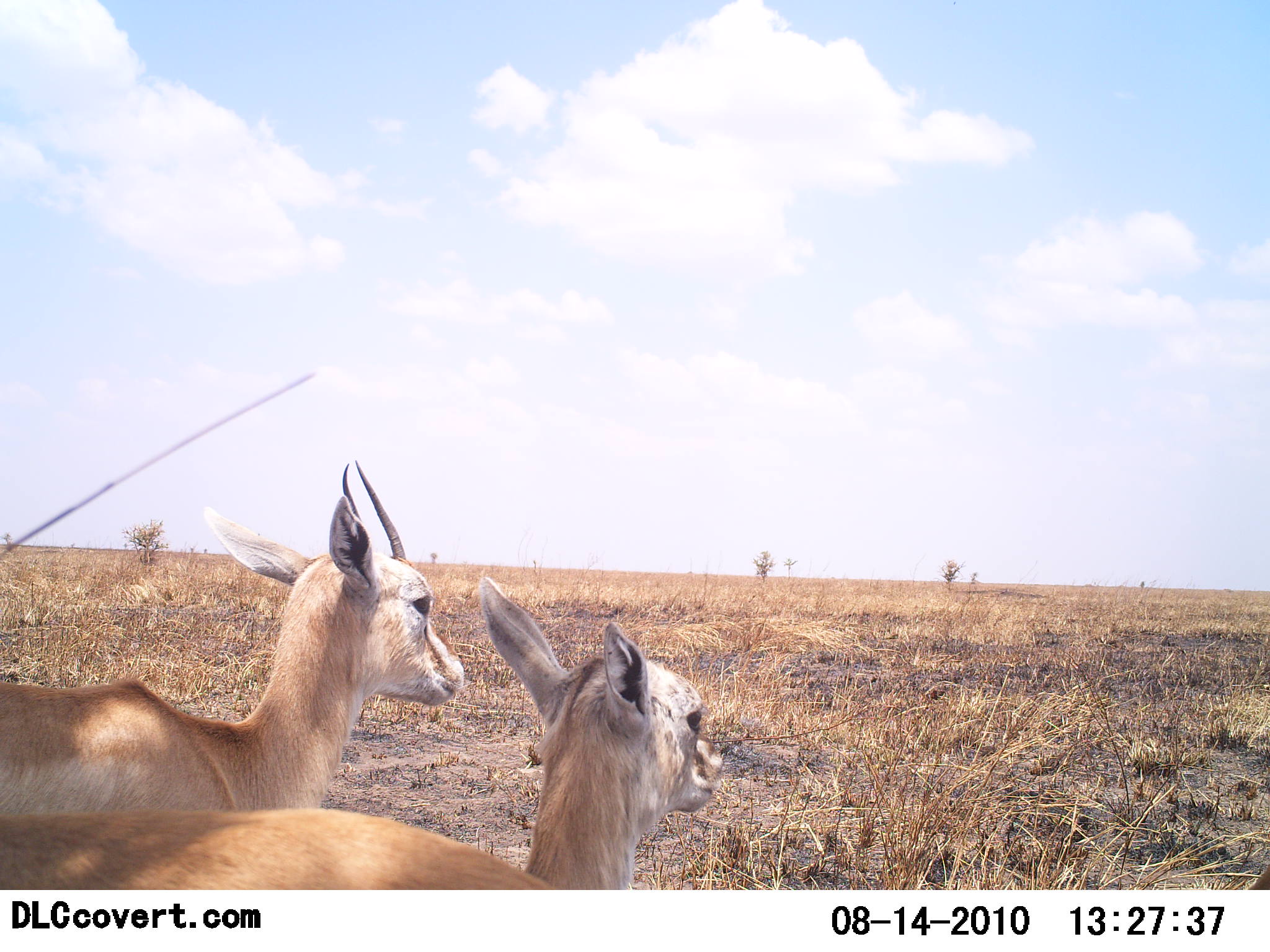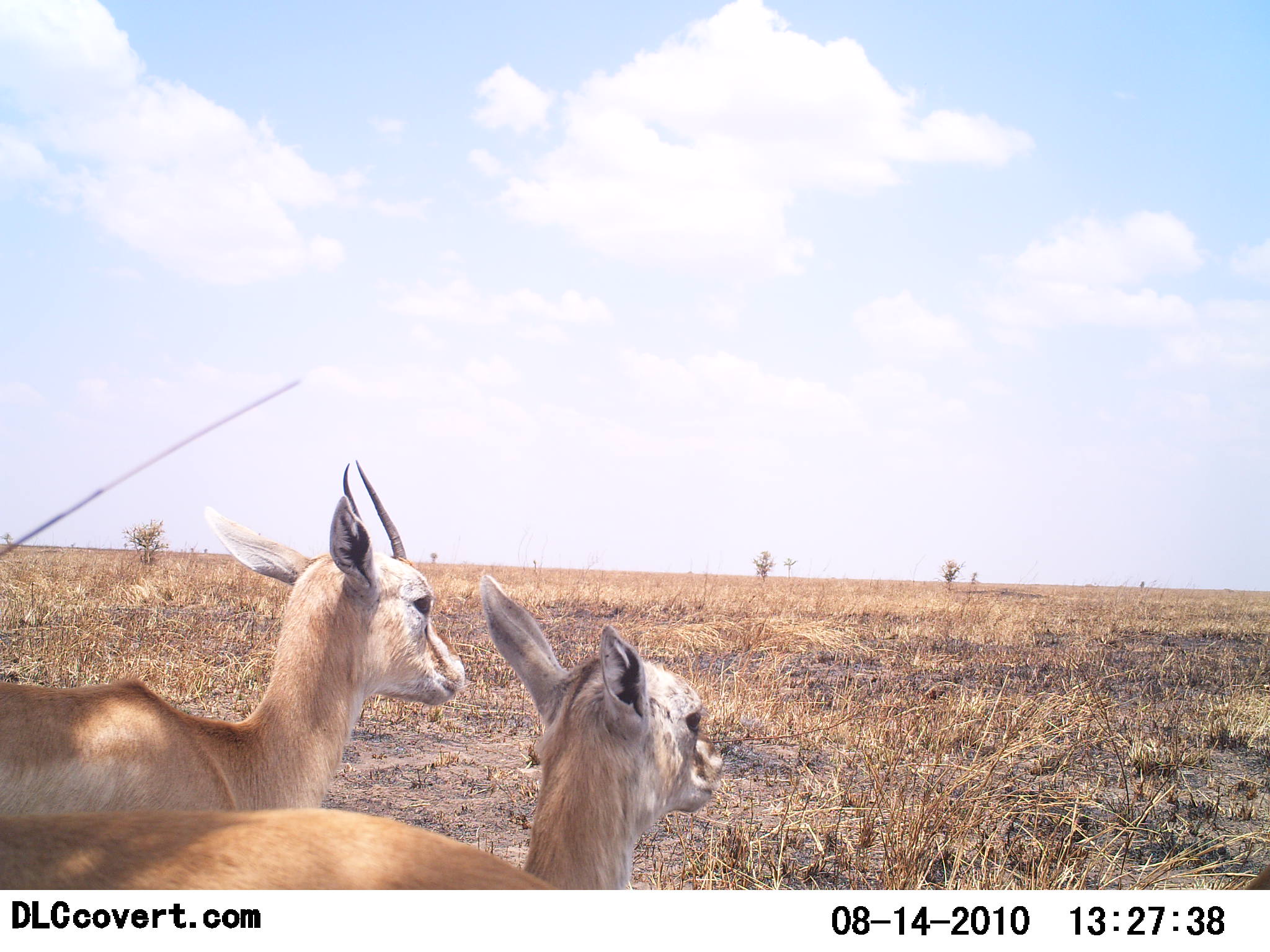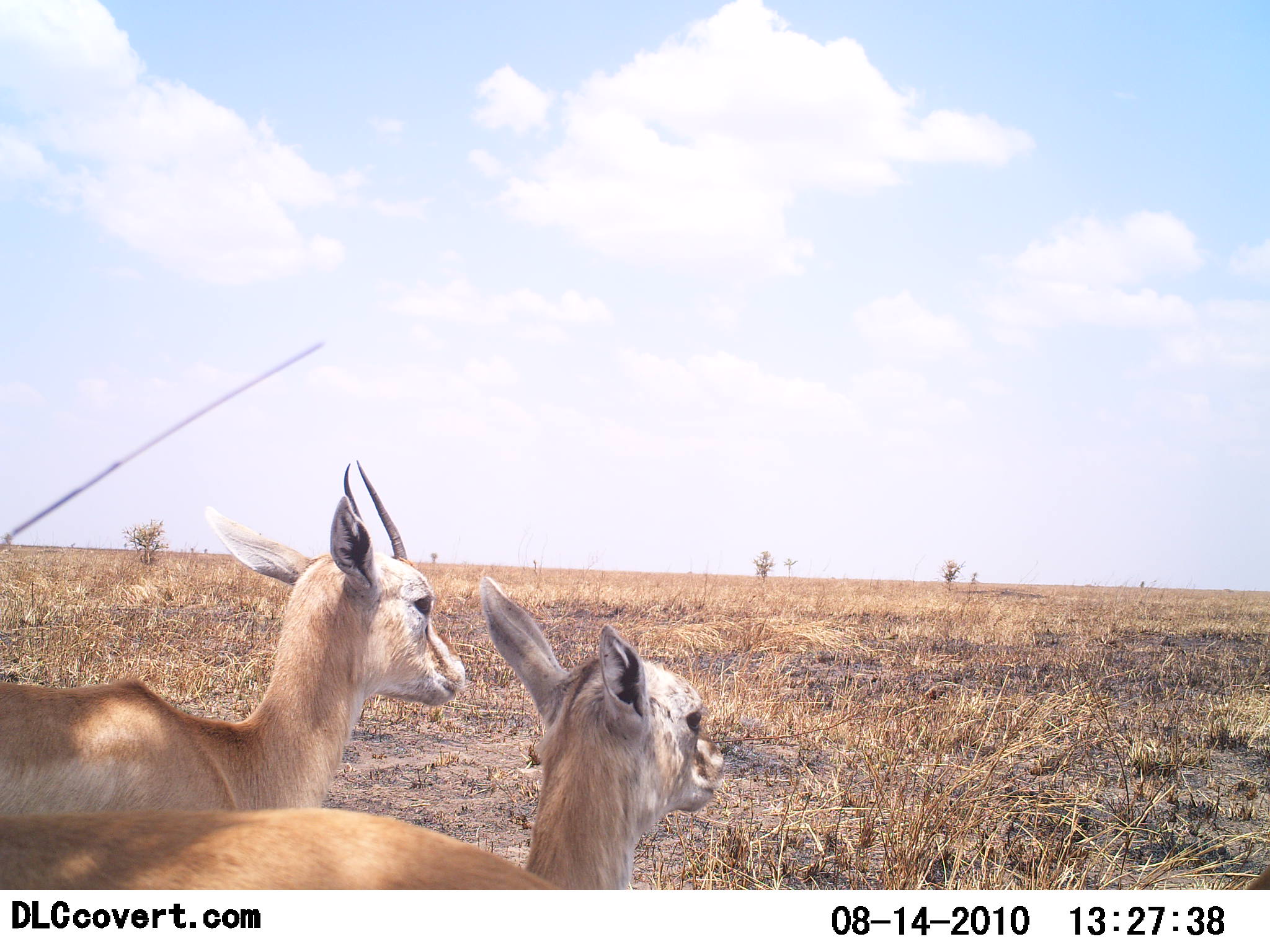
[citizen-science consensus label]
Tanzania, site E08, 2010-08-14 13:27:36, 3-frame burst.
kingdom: Animalia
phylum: Chordata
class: Mammalia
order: Artiodactyla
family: Bovidae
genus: Eudorcas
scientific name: Eudorcas thomsonii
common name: thomson's gazelle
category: gazellethomsons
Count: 2.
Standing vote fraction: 71%.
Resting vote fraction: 29%.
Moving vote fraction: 0%.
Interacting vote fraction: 0%.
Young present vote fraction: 14%.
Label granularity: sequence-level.